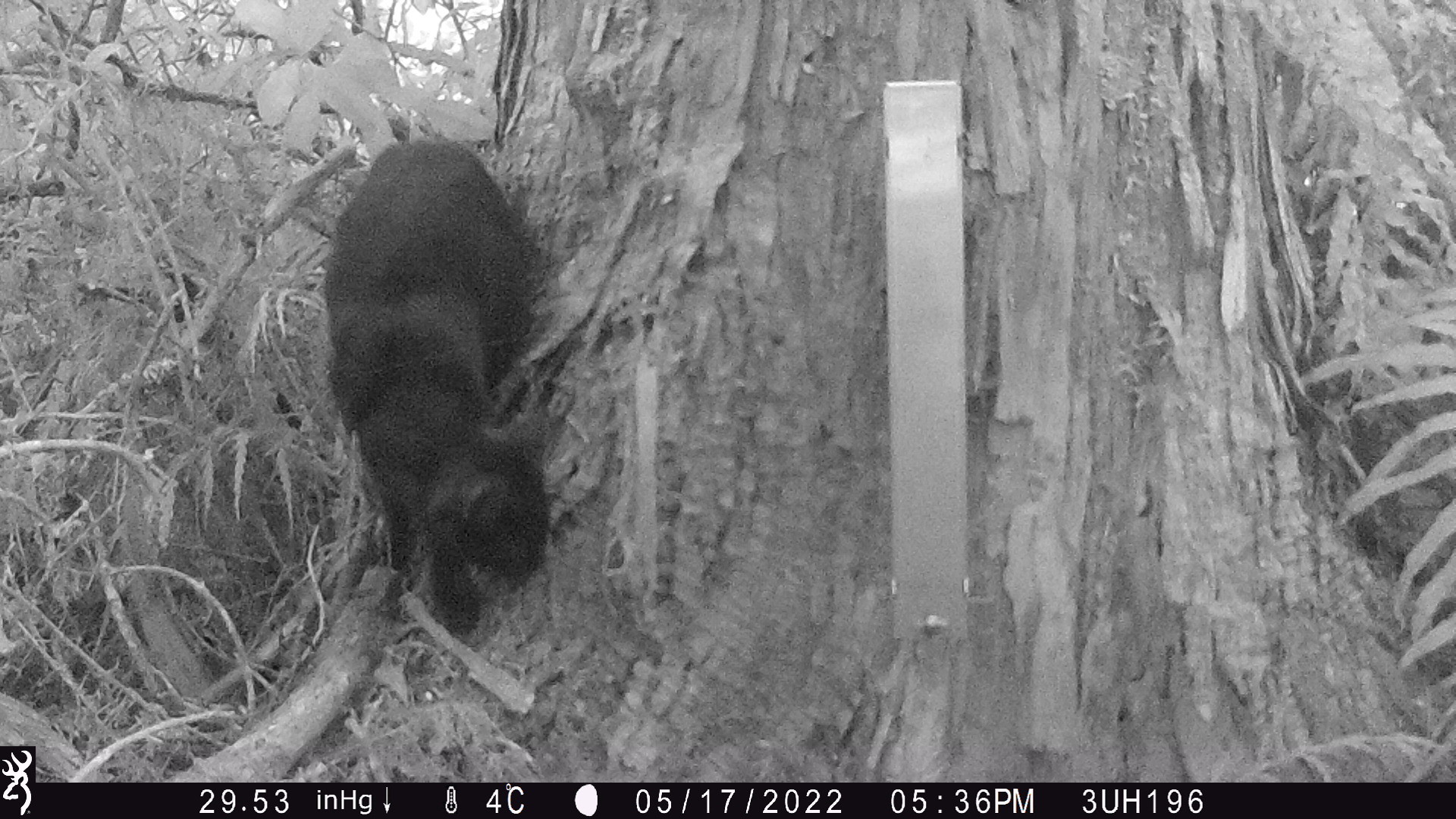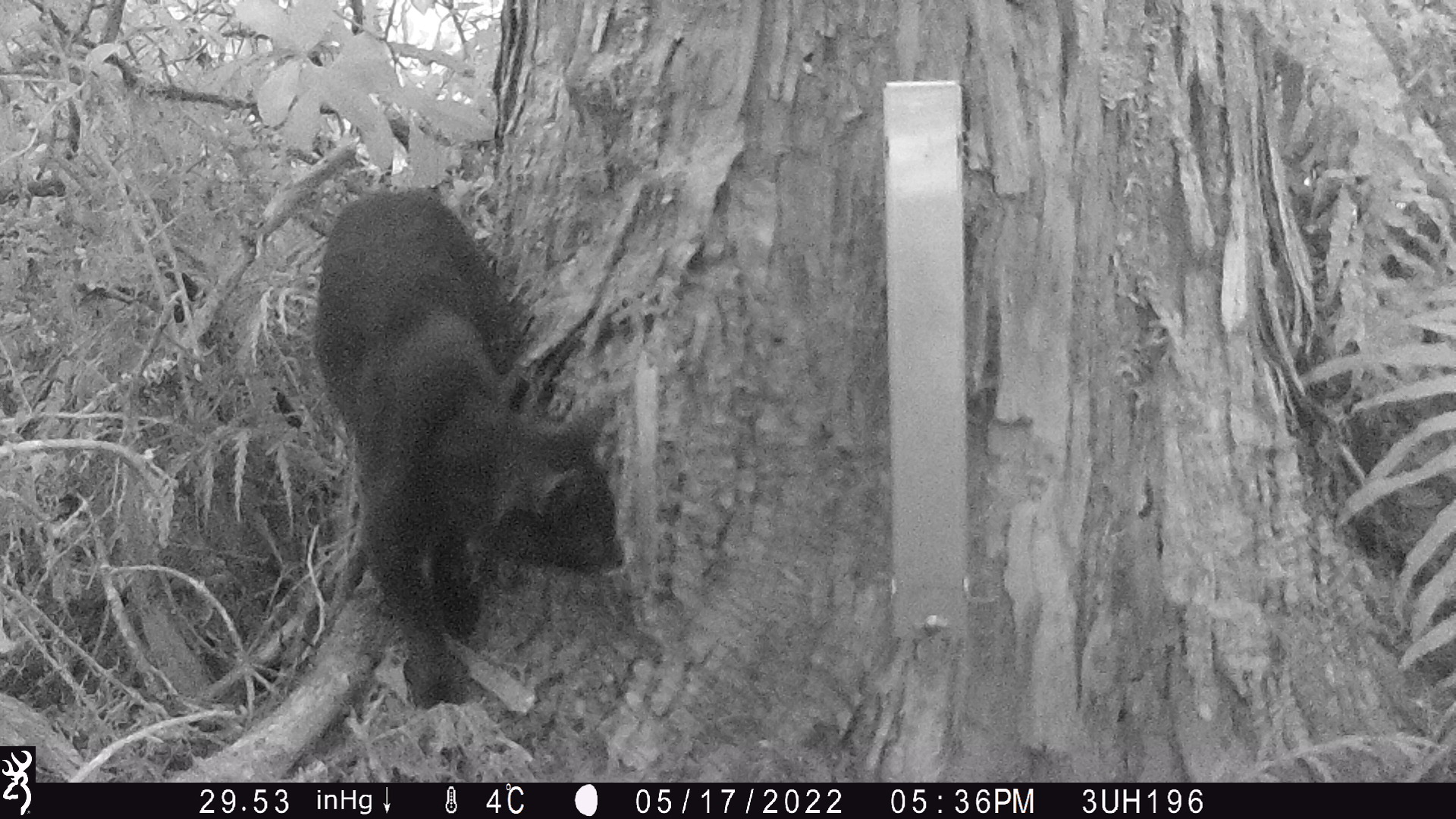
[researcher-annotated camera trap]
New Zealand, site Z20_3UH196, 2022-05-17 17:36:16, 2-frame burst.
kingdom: Animalia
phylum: Chordata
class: Mammalia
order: Carnivora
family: Felidae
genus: Felis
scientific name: Felis catus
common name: domestic cat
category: cat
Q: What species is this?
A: Cat (domestic cat) (Felis catus).